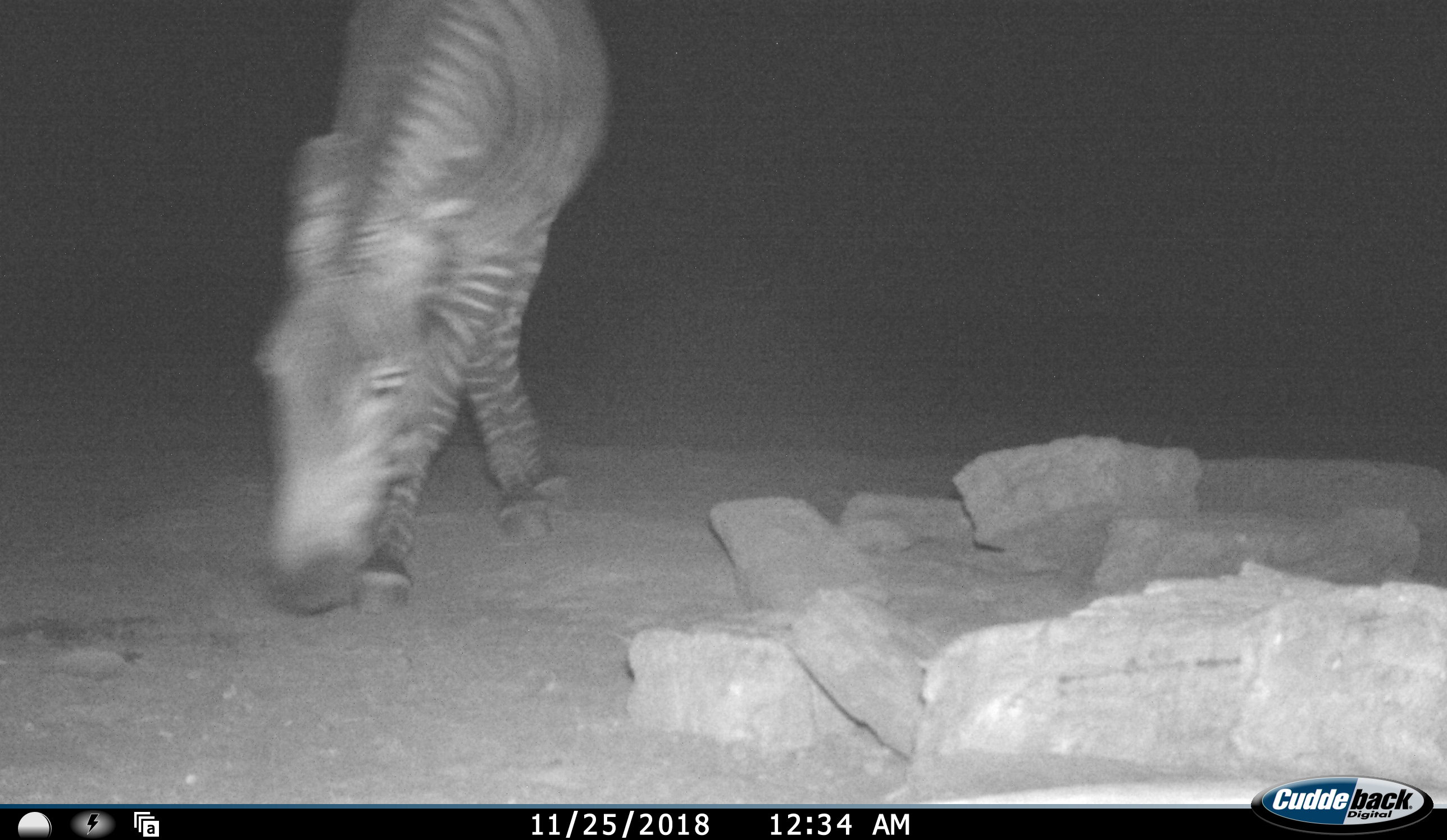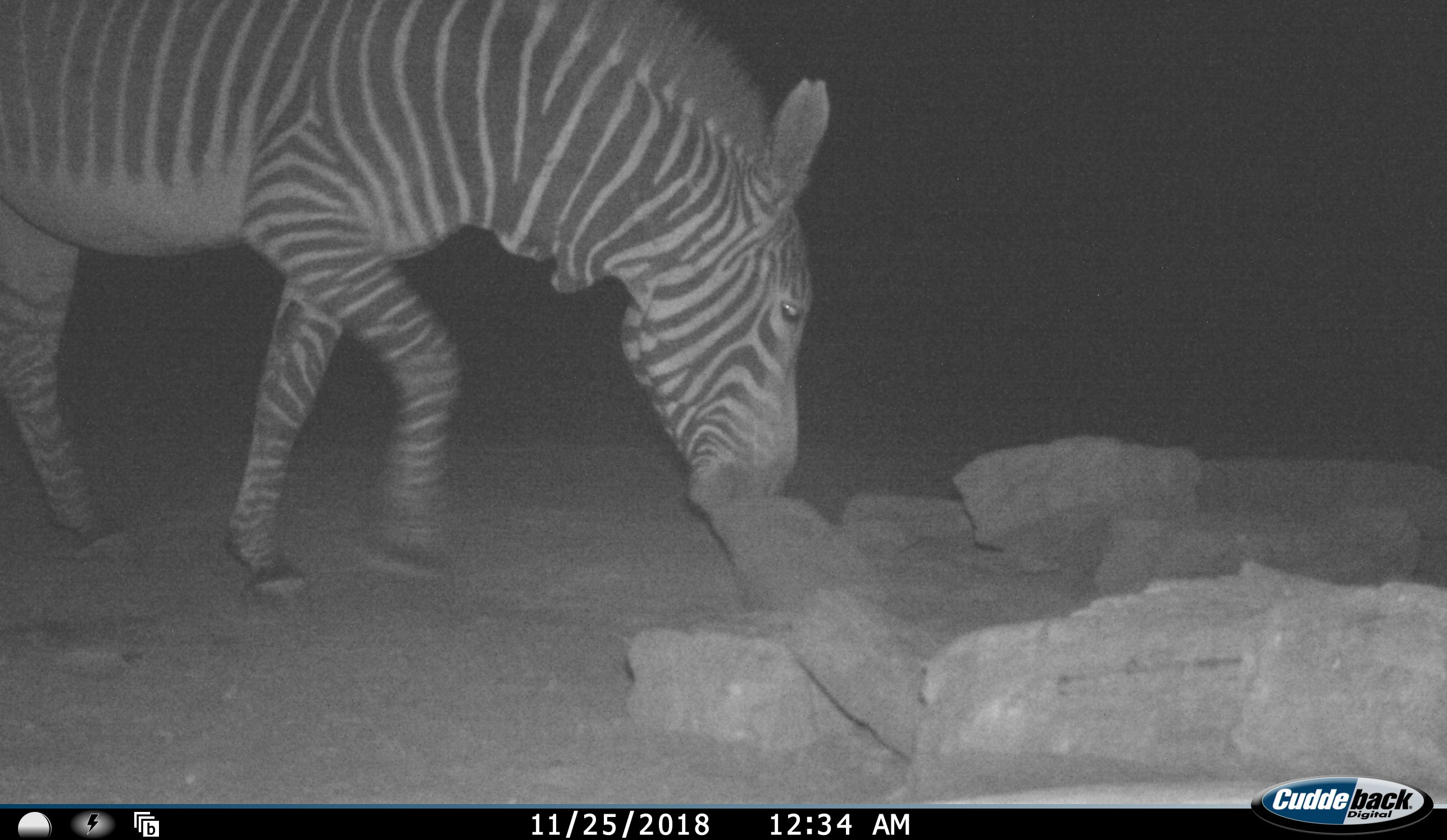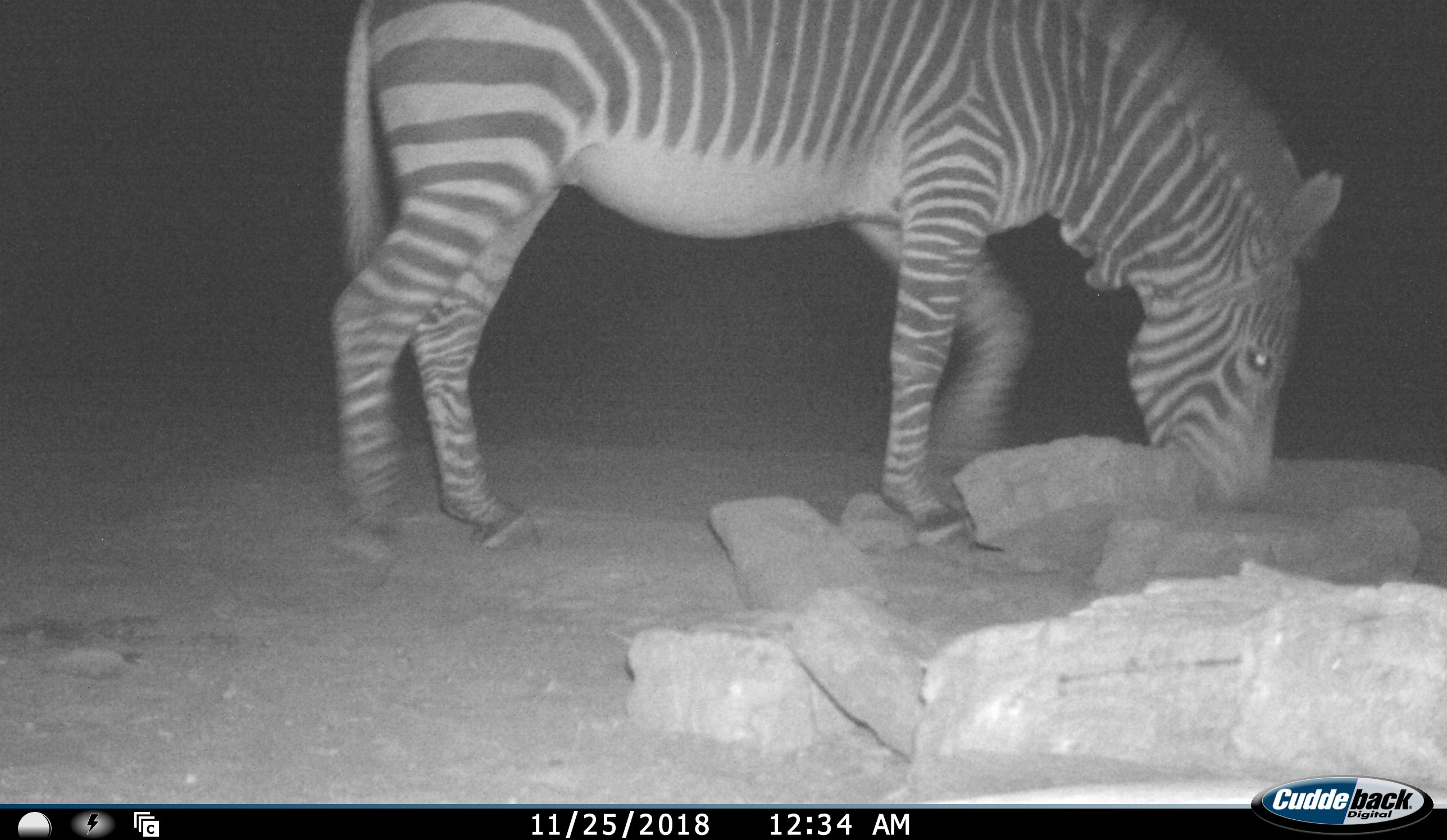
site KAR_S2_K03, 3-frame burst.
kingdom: Animalia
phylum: Chordata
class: Mammalia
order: Perissodactyla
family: Equidae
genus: Equus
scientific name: Equus zebra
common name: mountain zebra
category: zebramountain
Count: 1.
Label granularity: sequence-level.